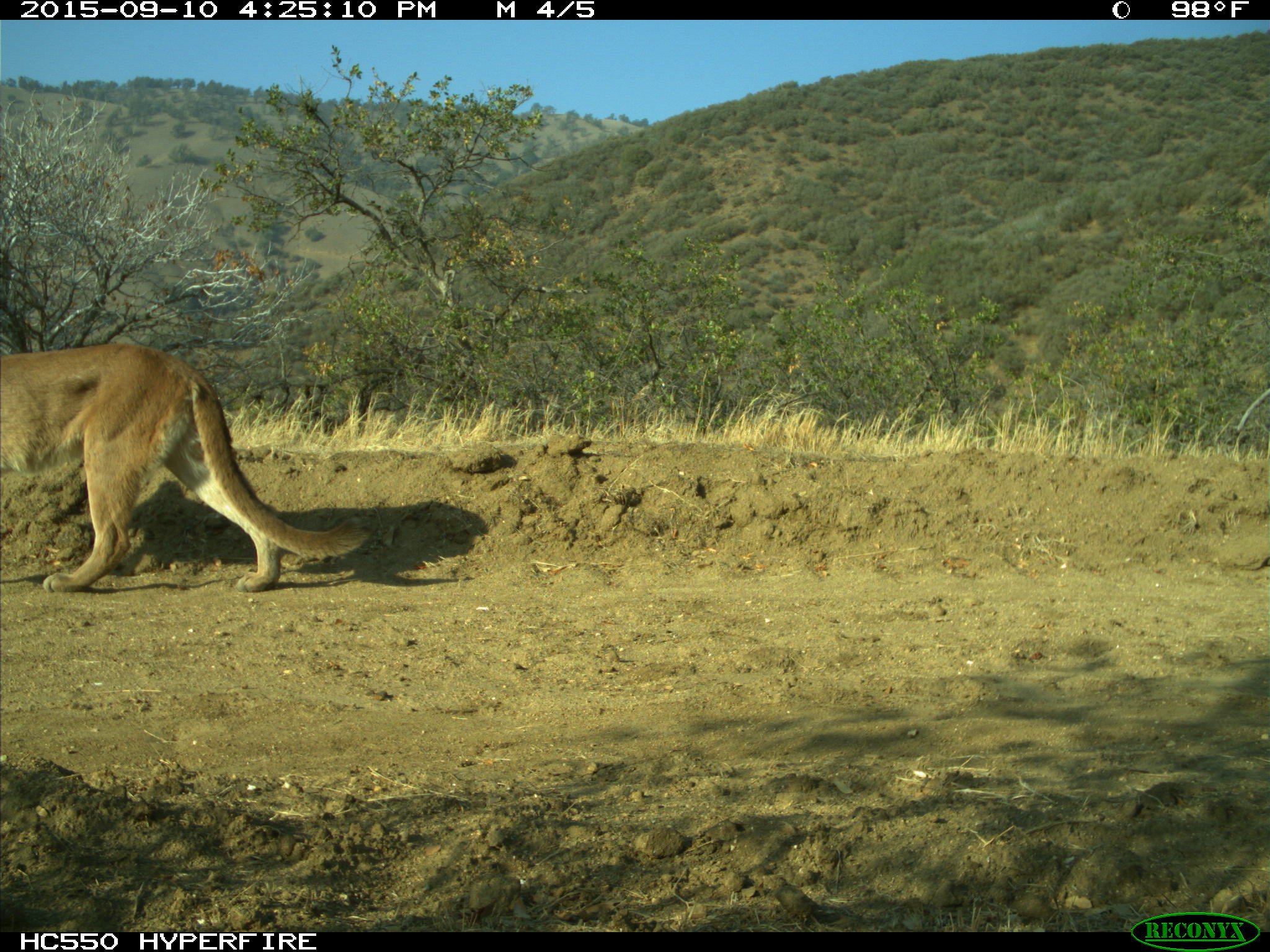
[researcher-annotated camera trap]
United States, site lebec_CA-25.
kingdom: Animalia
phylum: Chordata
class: Mammalia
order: Carnivora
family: Felidae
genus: Puma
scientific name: Puma concolor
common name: mountain lion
Puma concolor (mountain lion).